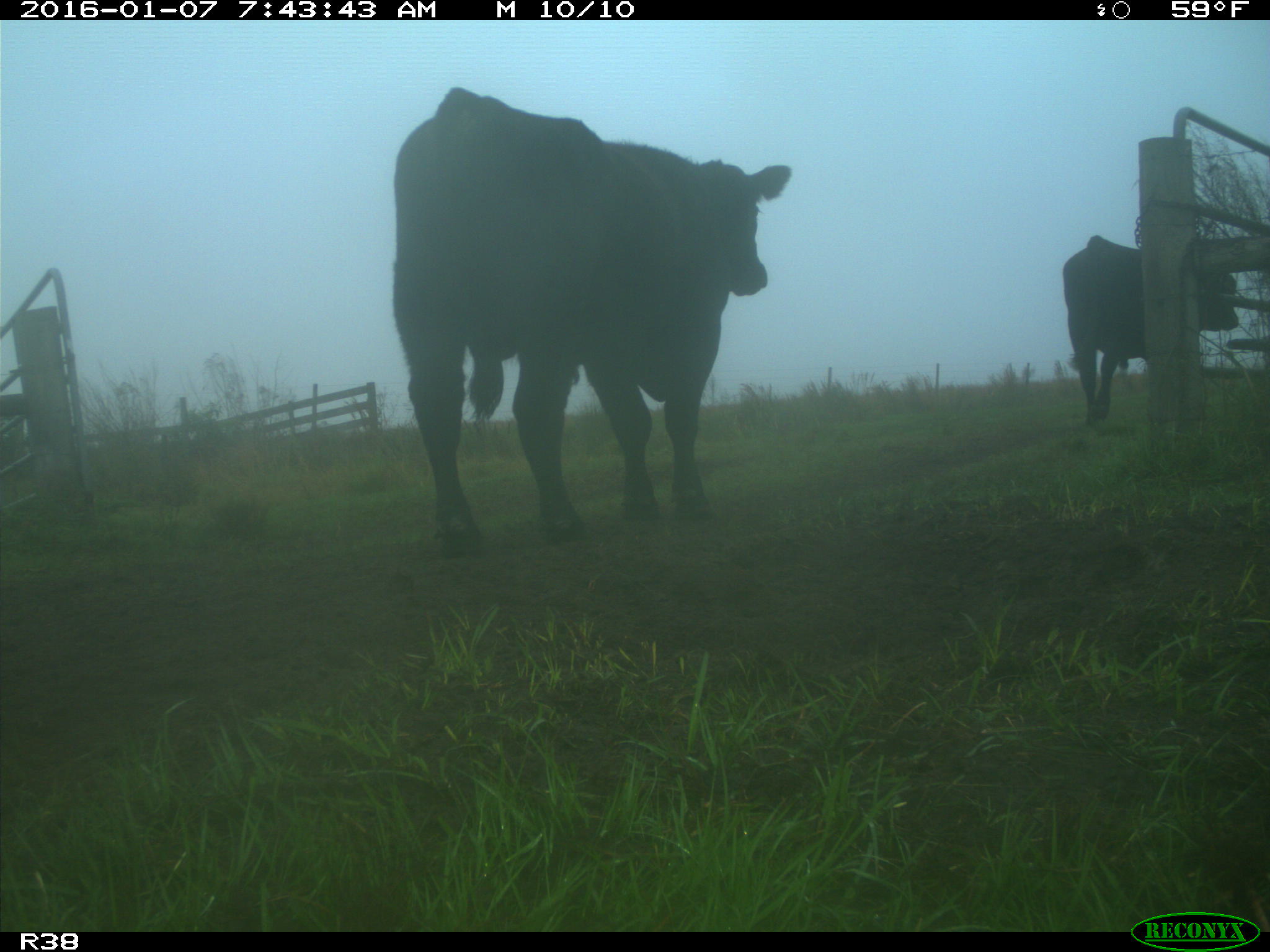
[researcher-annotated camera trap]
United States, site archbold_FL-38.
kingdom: Animalia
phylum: Chordata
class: Mammalia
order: Artiodactyla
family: Bovidae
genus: Bos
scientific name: Bos taurus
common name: domestic cow